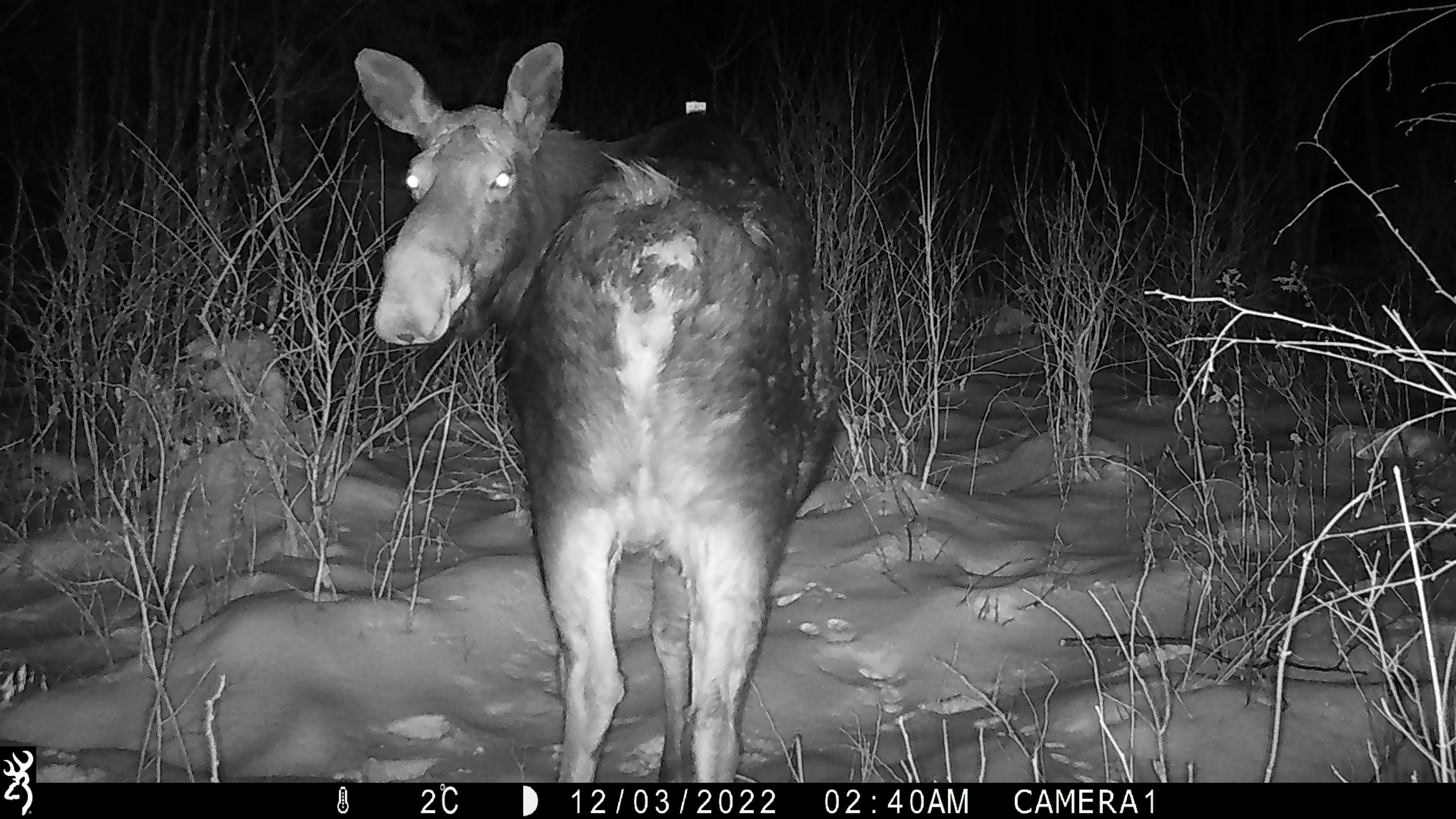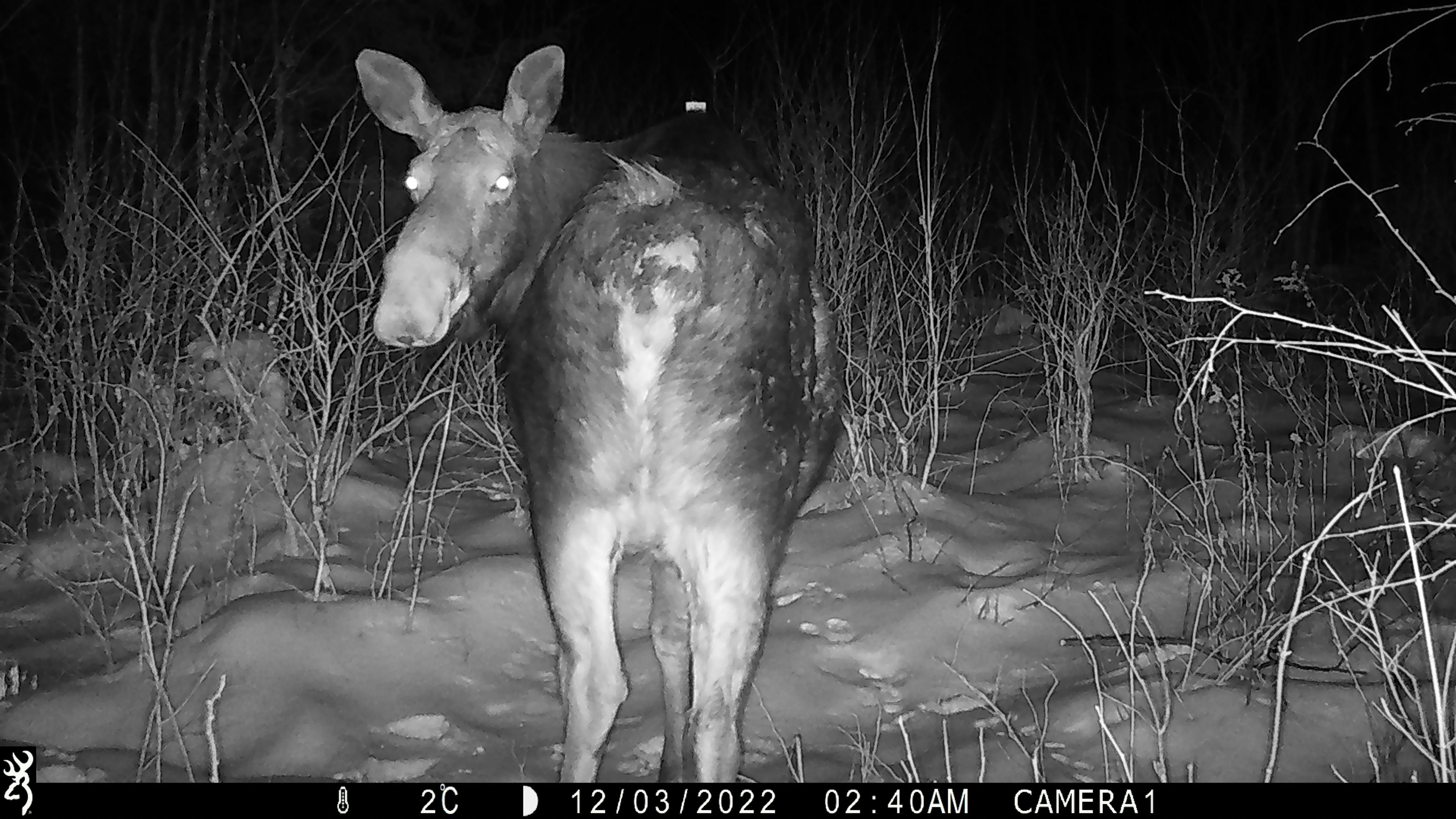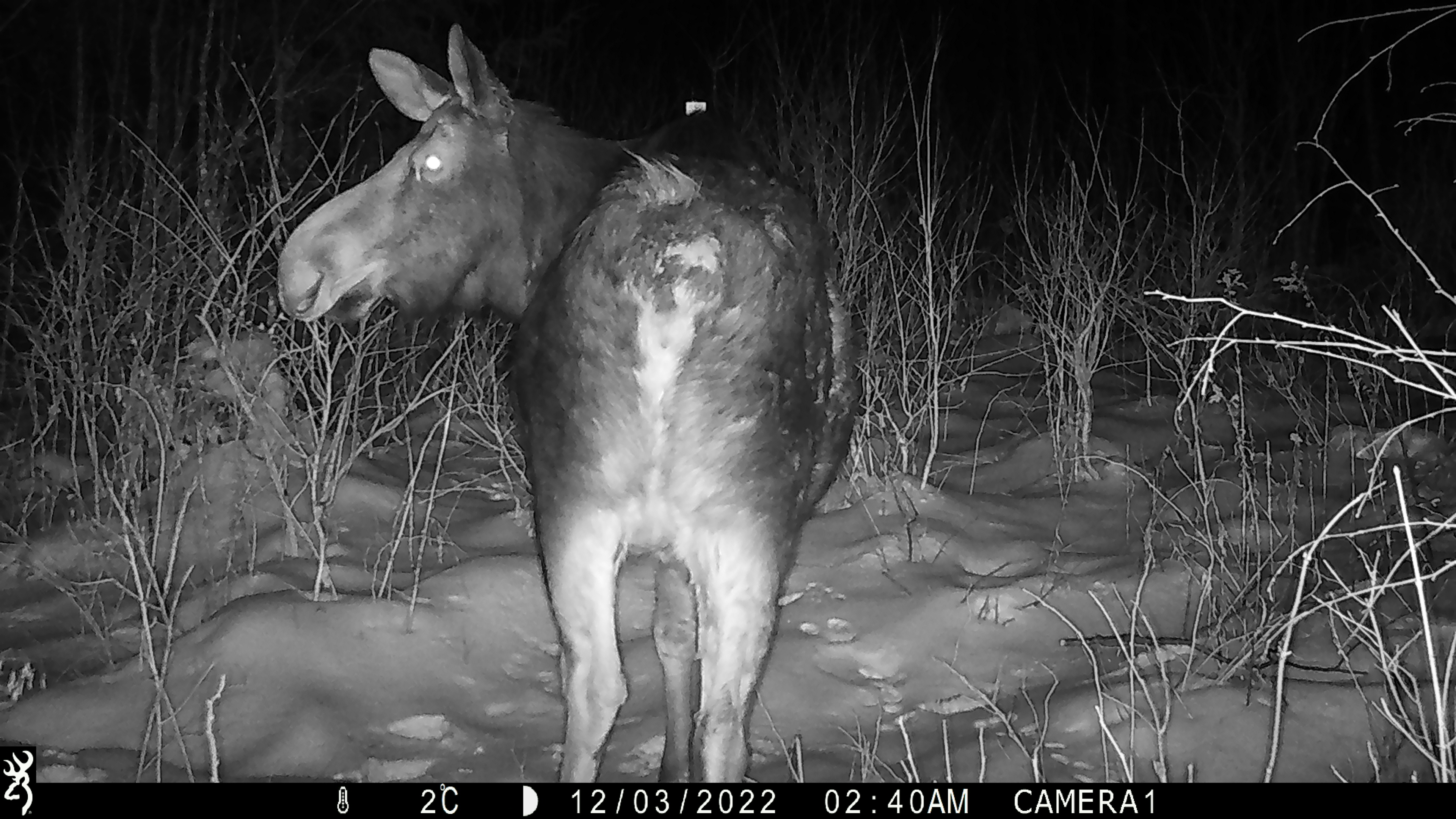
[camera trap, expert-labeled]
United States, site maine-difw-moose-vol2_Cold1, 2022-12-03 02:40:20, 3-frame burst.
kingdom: Animalia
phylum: Chordata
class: Mammalia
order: Artiodactyla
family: Cervidae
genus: Alces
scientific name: Alces alces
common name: moose